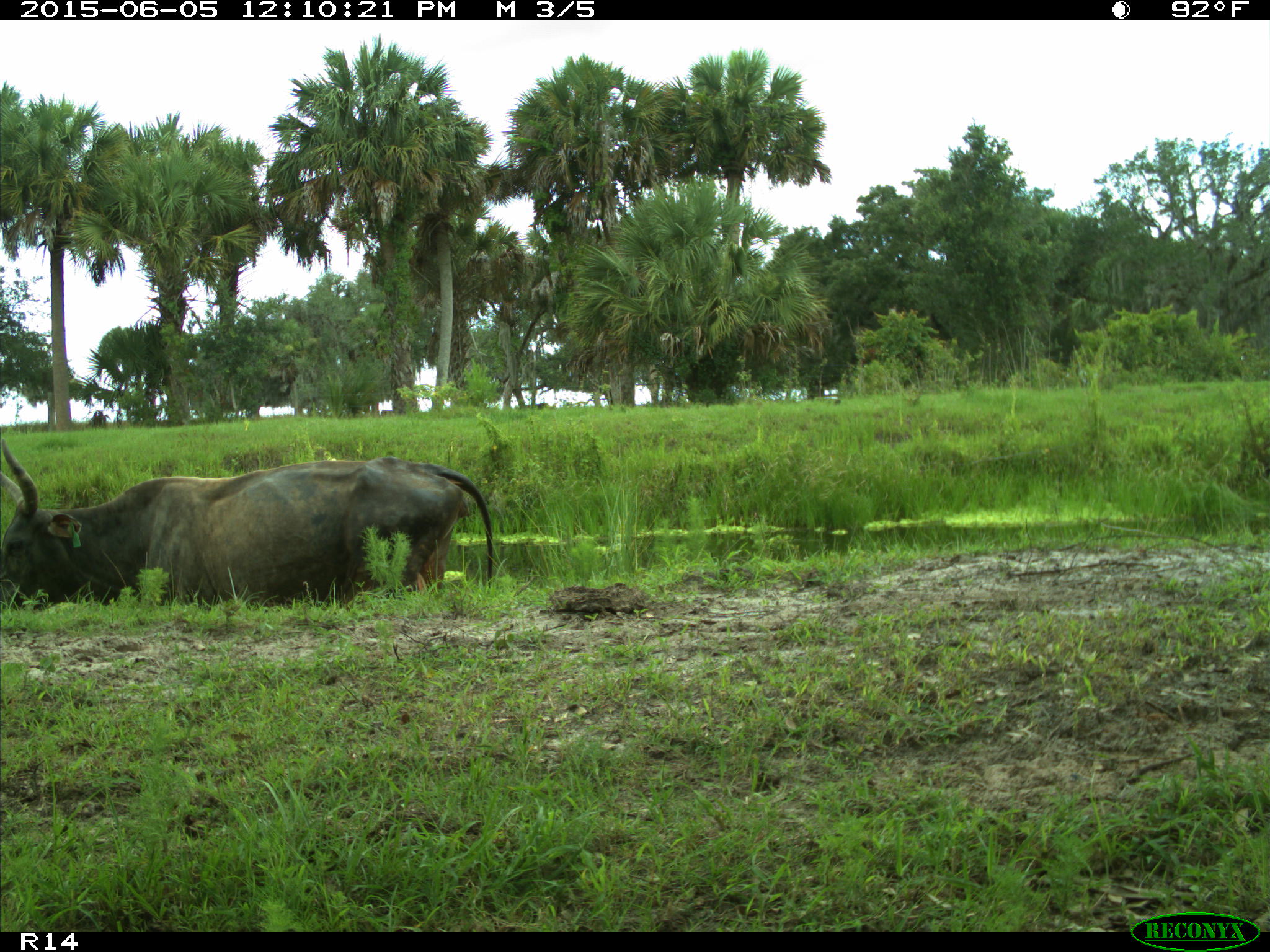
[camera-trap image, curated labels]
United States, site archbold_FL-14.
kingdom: Animalia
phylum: Chordata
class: Mammalia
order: Artiodactyla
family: Bovidae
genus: Bos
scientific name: Bos taurus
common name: domestic cow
Bos taurus (domestic cow).